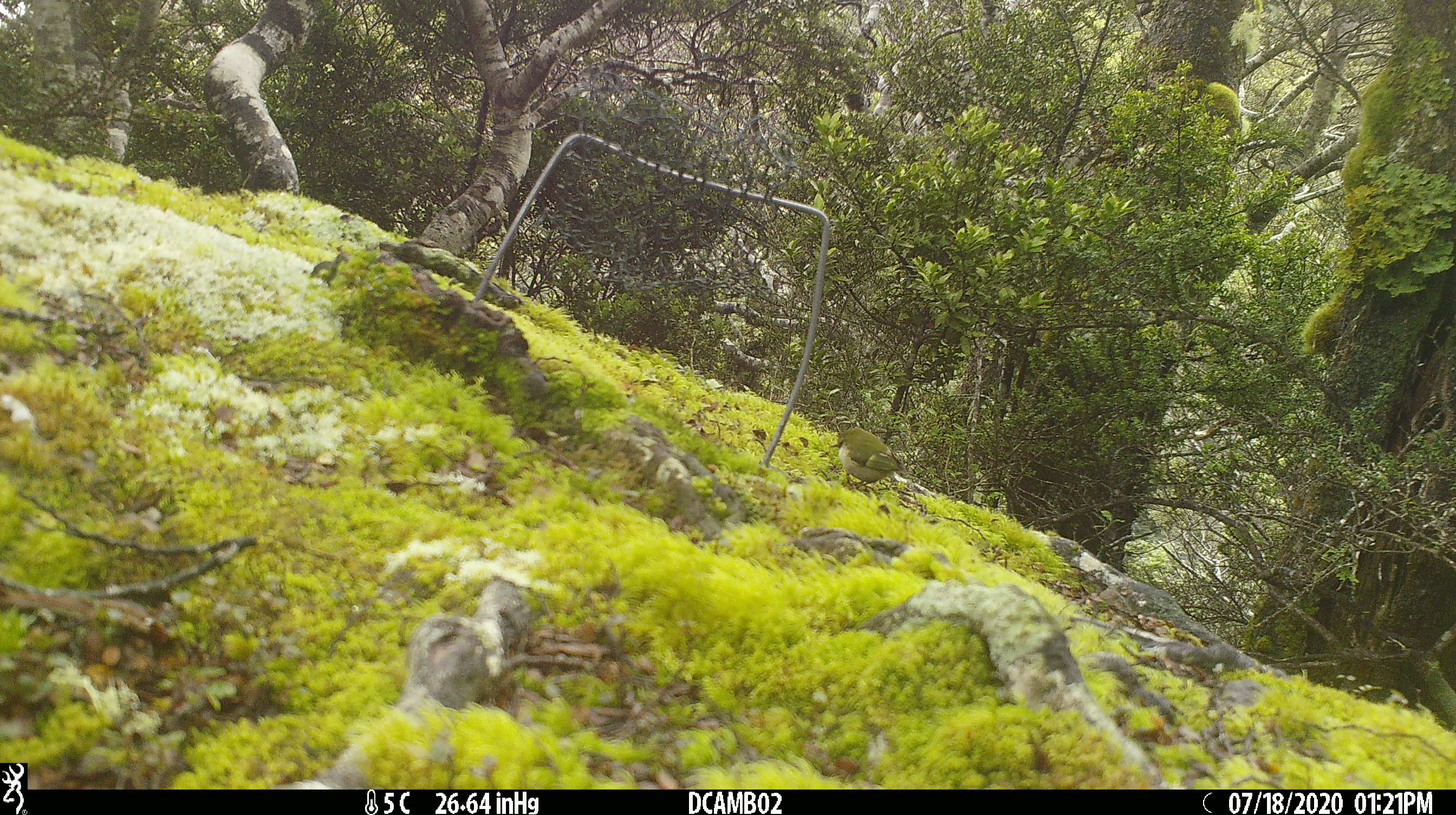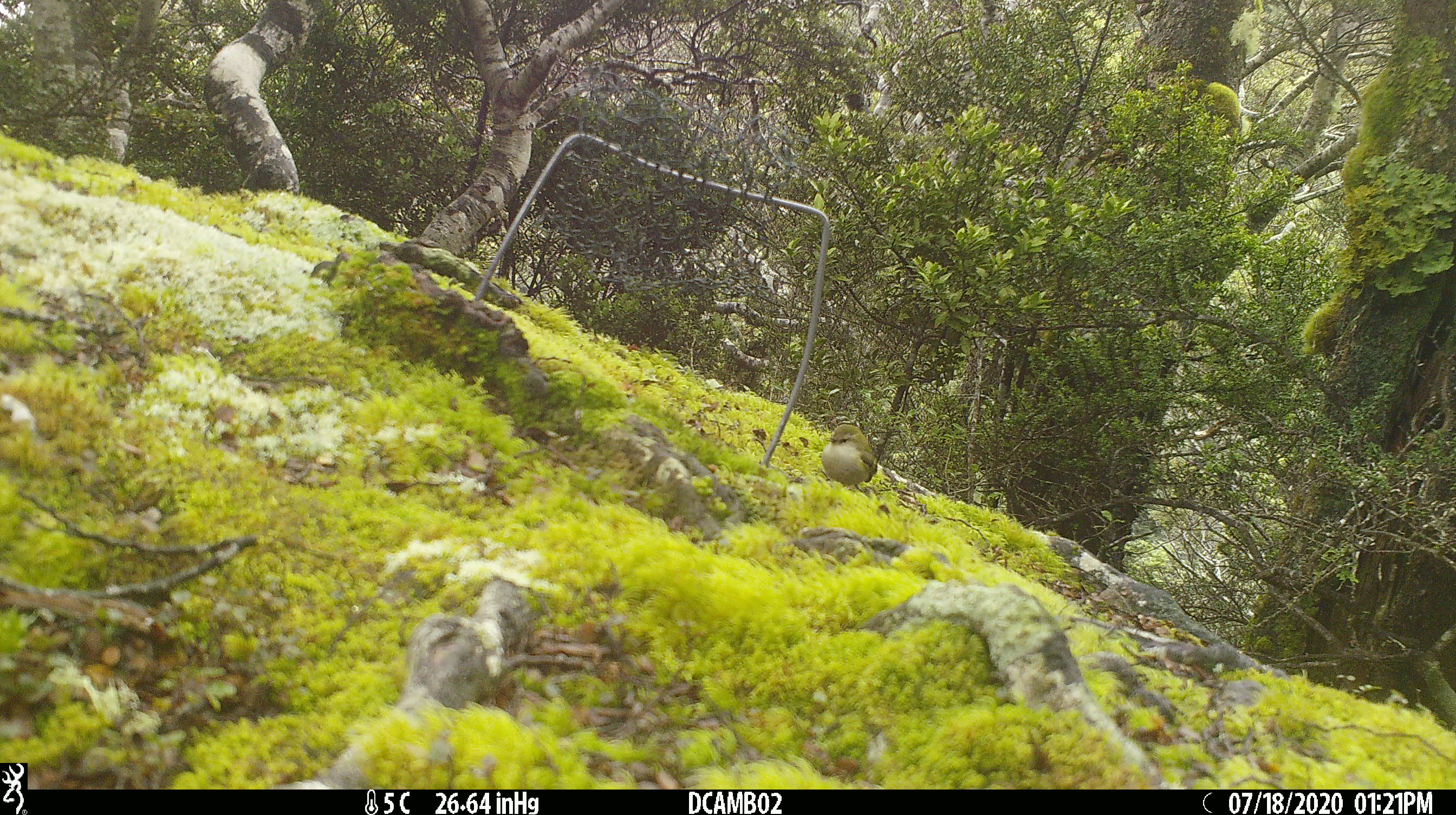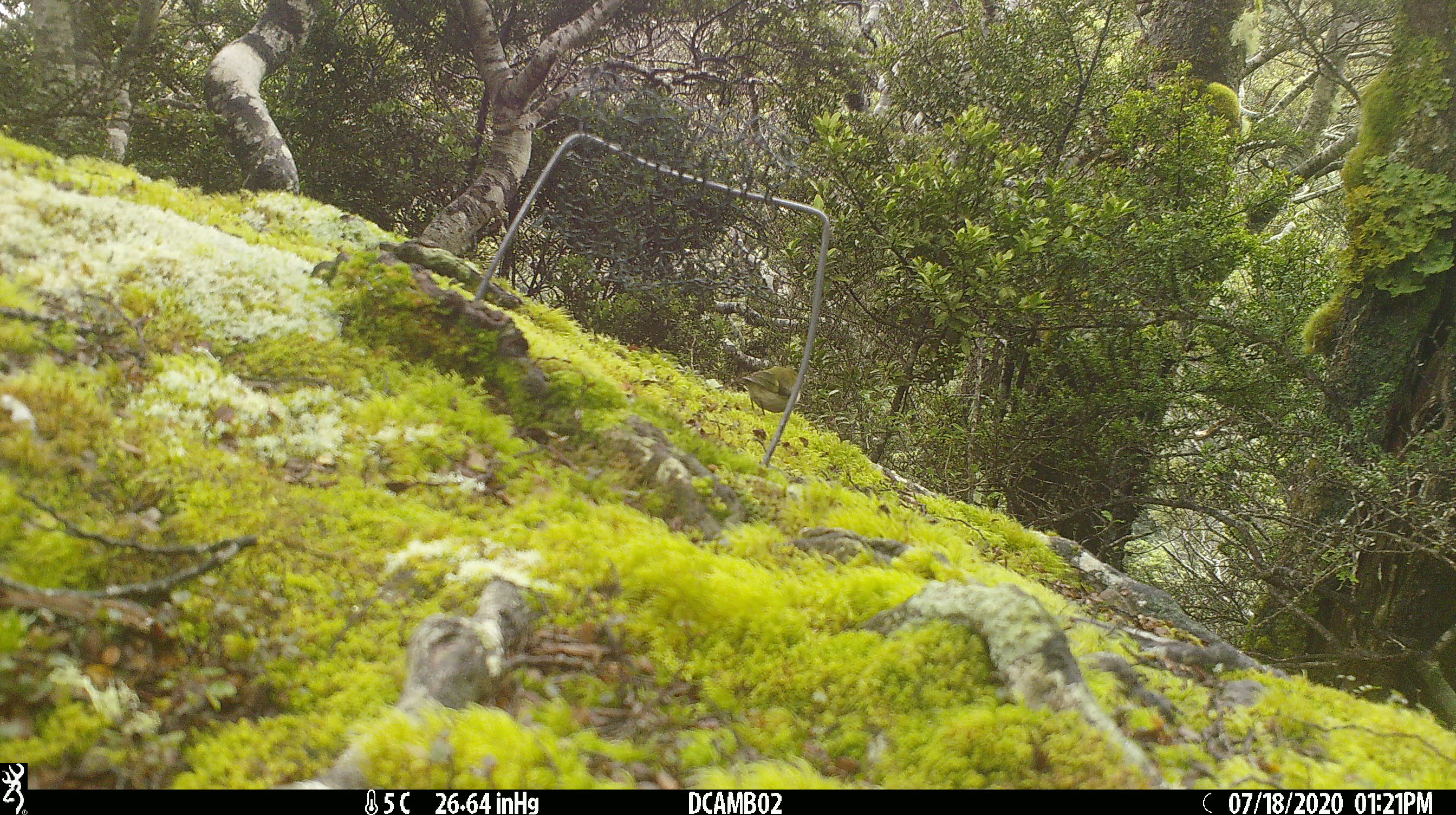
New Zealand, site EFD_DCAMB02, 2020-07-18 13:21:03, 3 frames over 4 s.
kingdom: Animalia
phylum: Chordata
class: Aves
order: Passeriformes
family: Acanthisittidae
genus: Acanthisitta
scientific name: Acanthisitta chloris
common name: rifleman